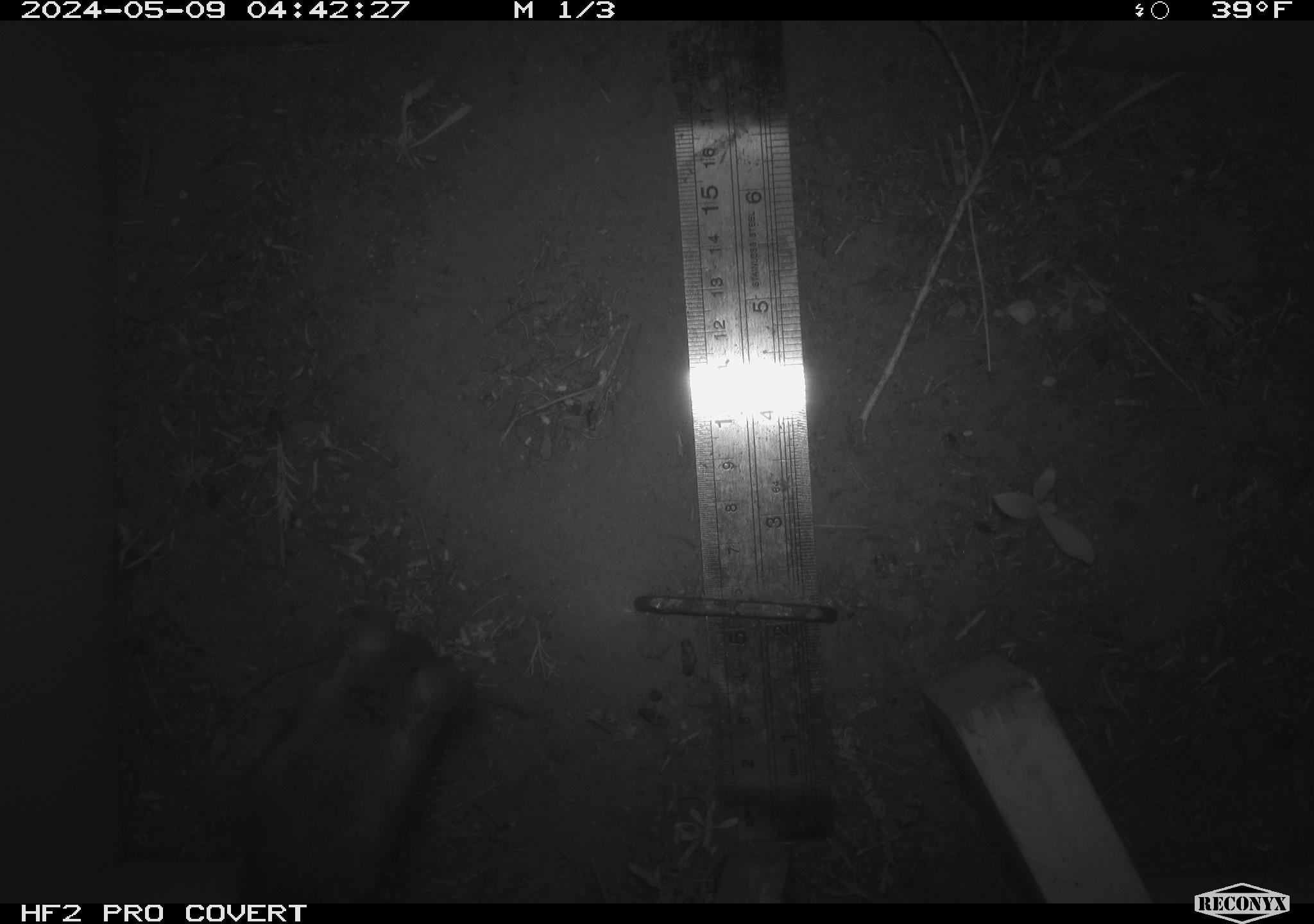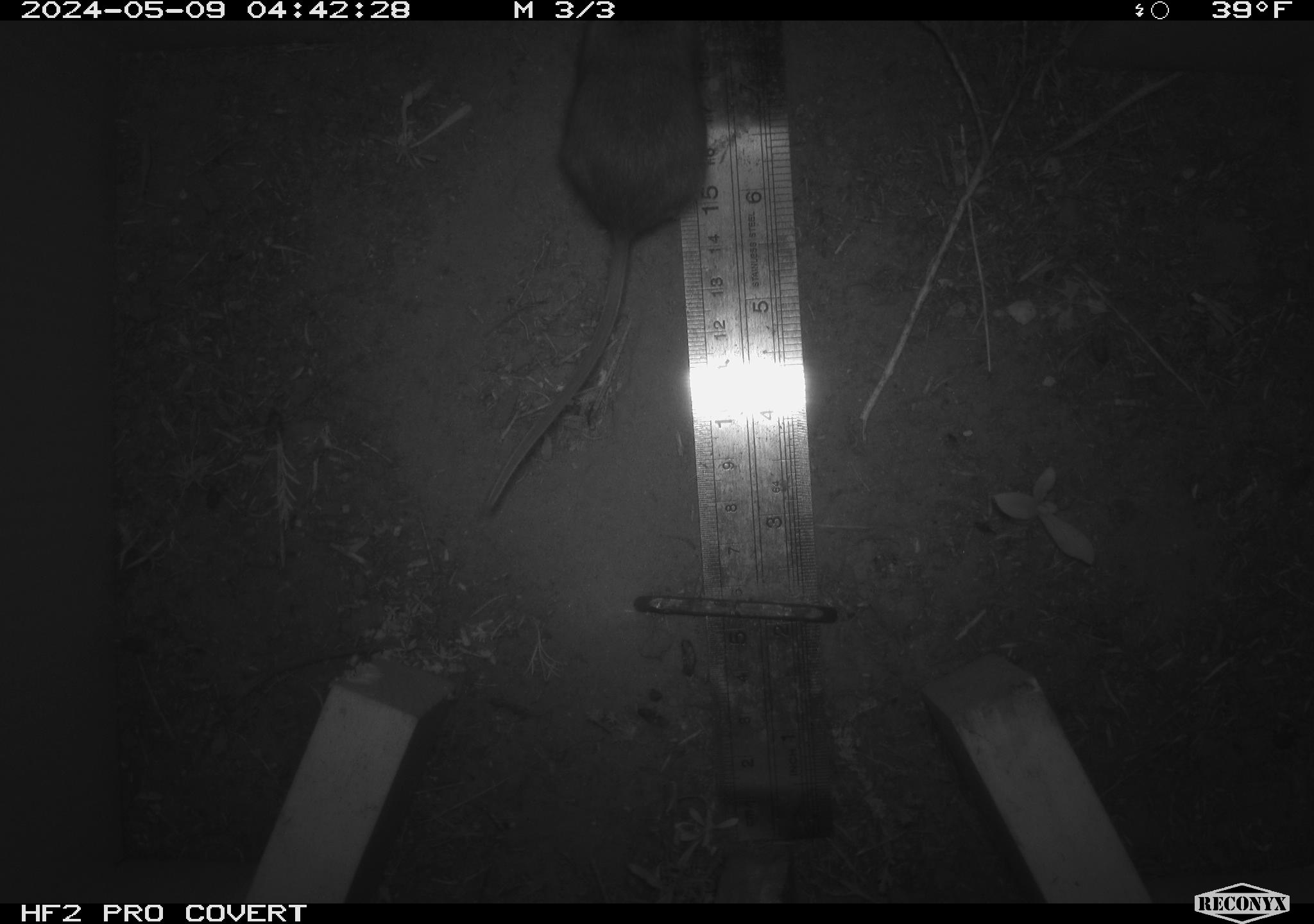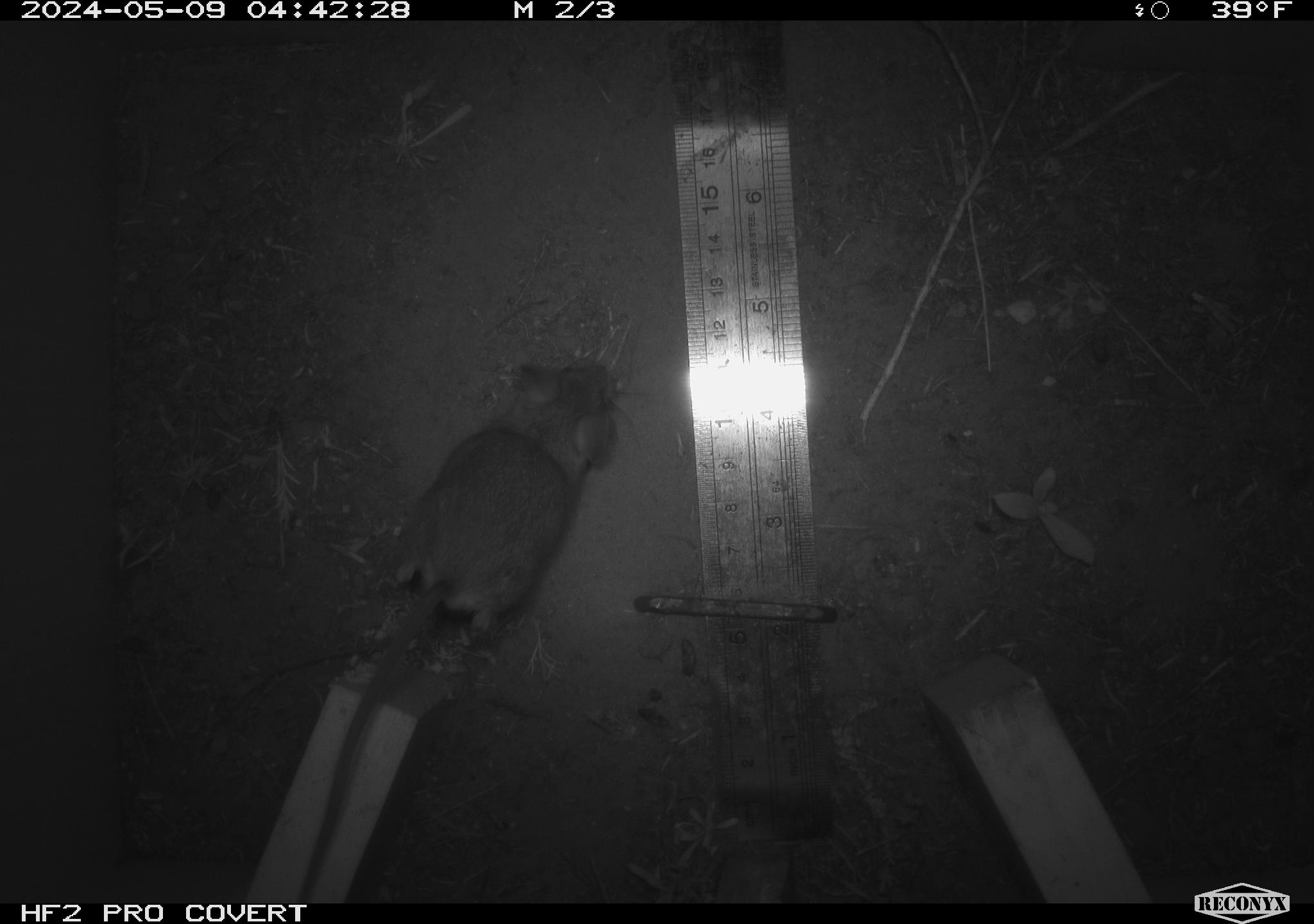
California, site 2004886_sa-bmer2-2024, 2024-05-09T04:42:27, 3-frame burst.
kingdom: Animalia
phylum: Chordata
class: Mammalia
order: Rodentia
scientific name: Rodentia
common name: mouse species